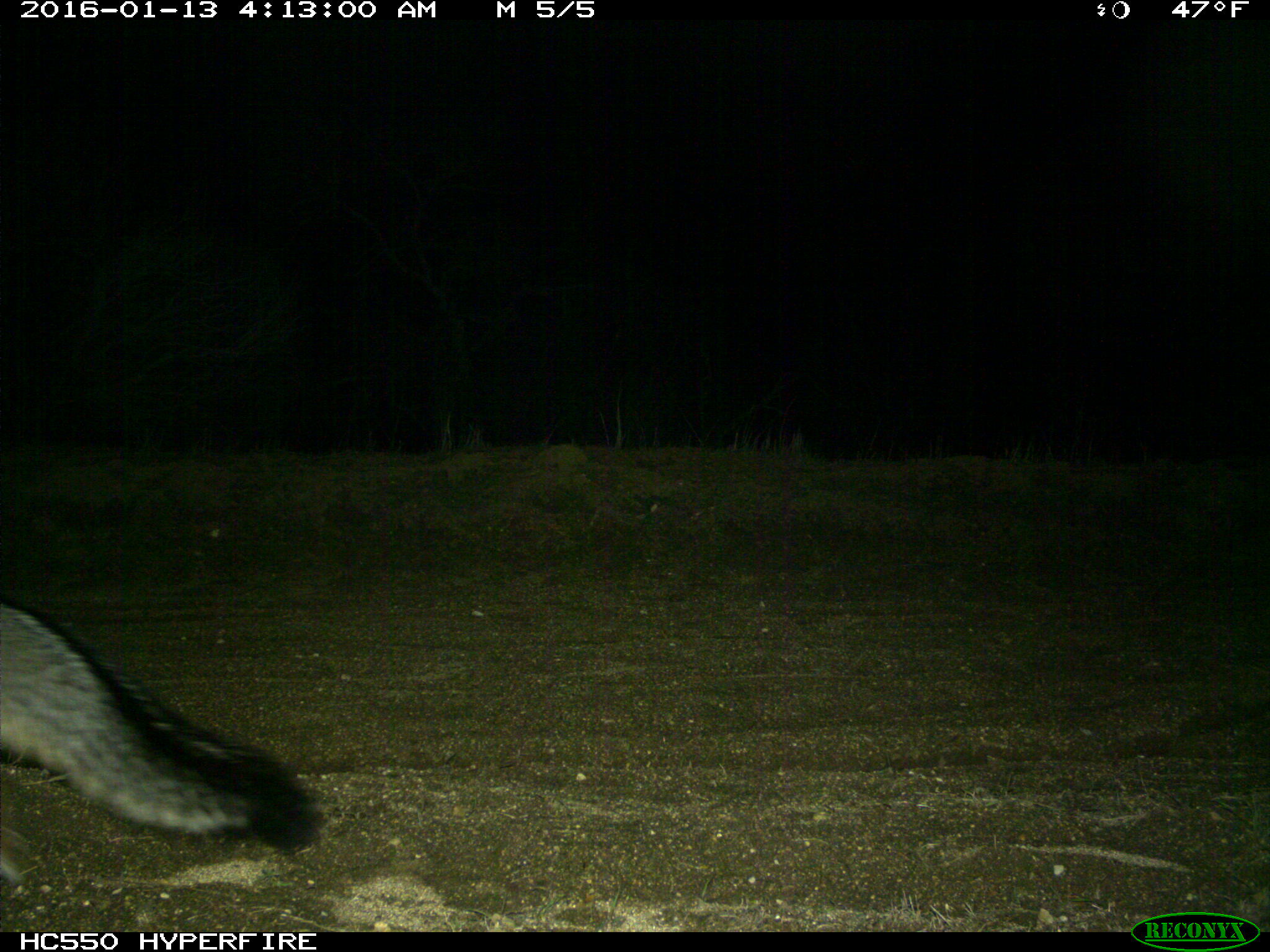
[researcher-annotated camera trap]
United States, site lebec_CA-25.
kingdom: Animalia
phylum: Chordata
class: Mammalia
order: Carnivora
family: Canidae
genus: Urocyon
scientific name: Urocyon cinereoargenteus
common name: gray fox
Urocyon cinereoargenteus (gray fox).